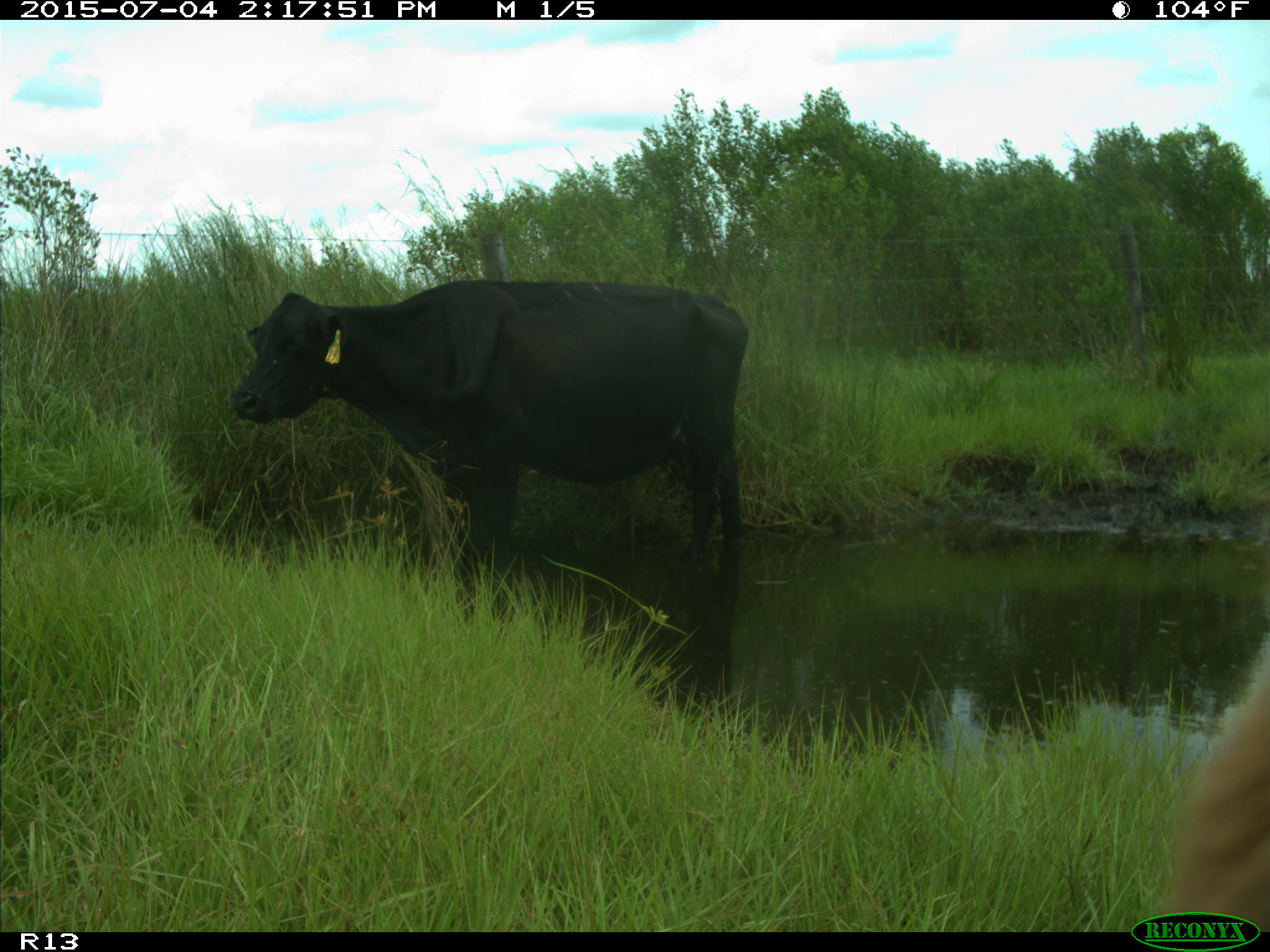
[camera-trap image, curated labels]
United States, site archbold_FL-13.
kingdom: Animalia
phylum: Chordata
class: Mammalia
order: Artiodactyla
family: Bovidae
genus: Bos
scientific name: Bos taurus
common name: domestic cow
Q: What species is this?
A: Bos taurus (domestic cow).